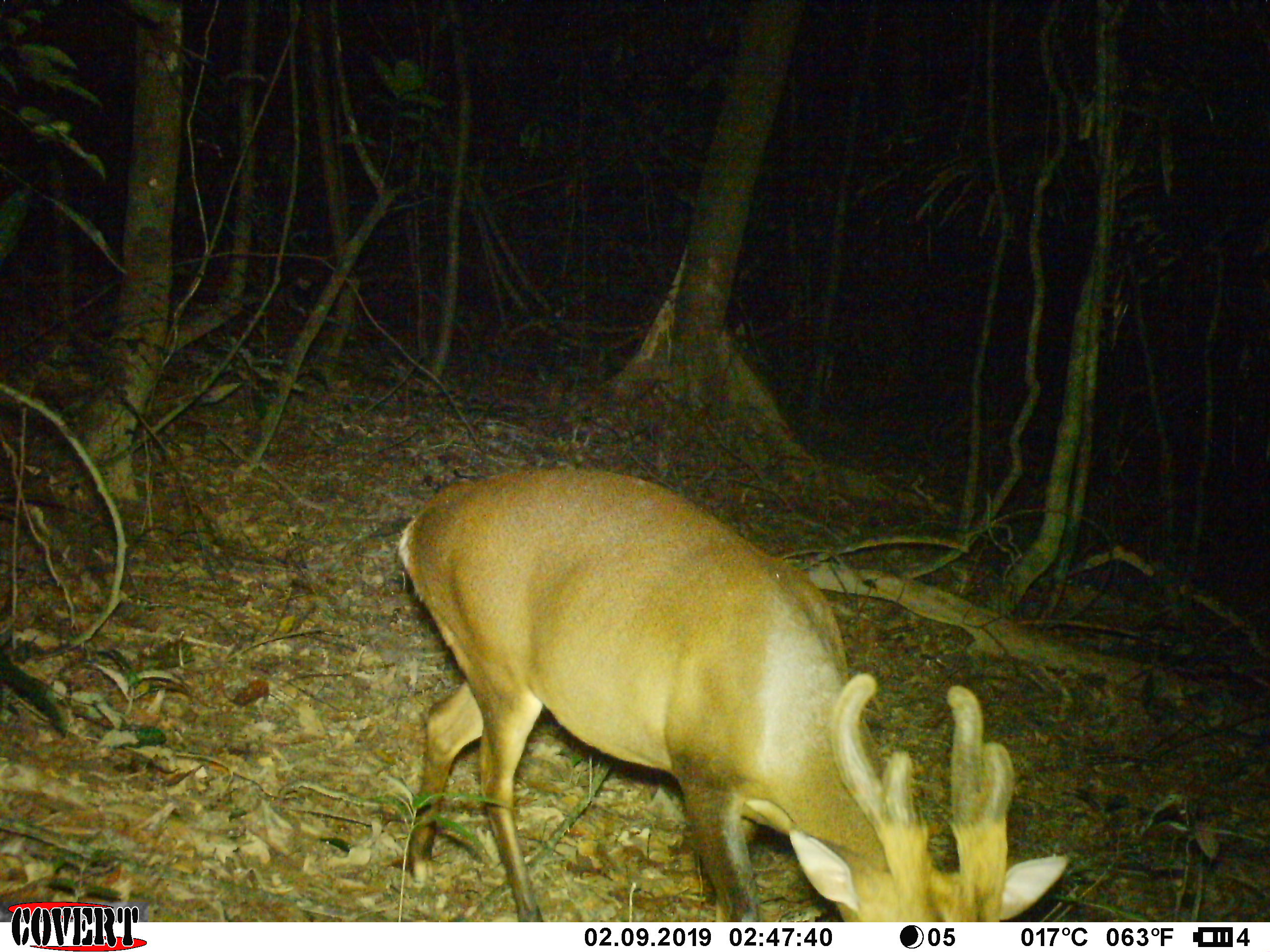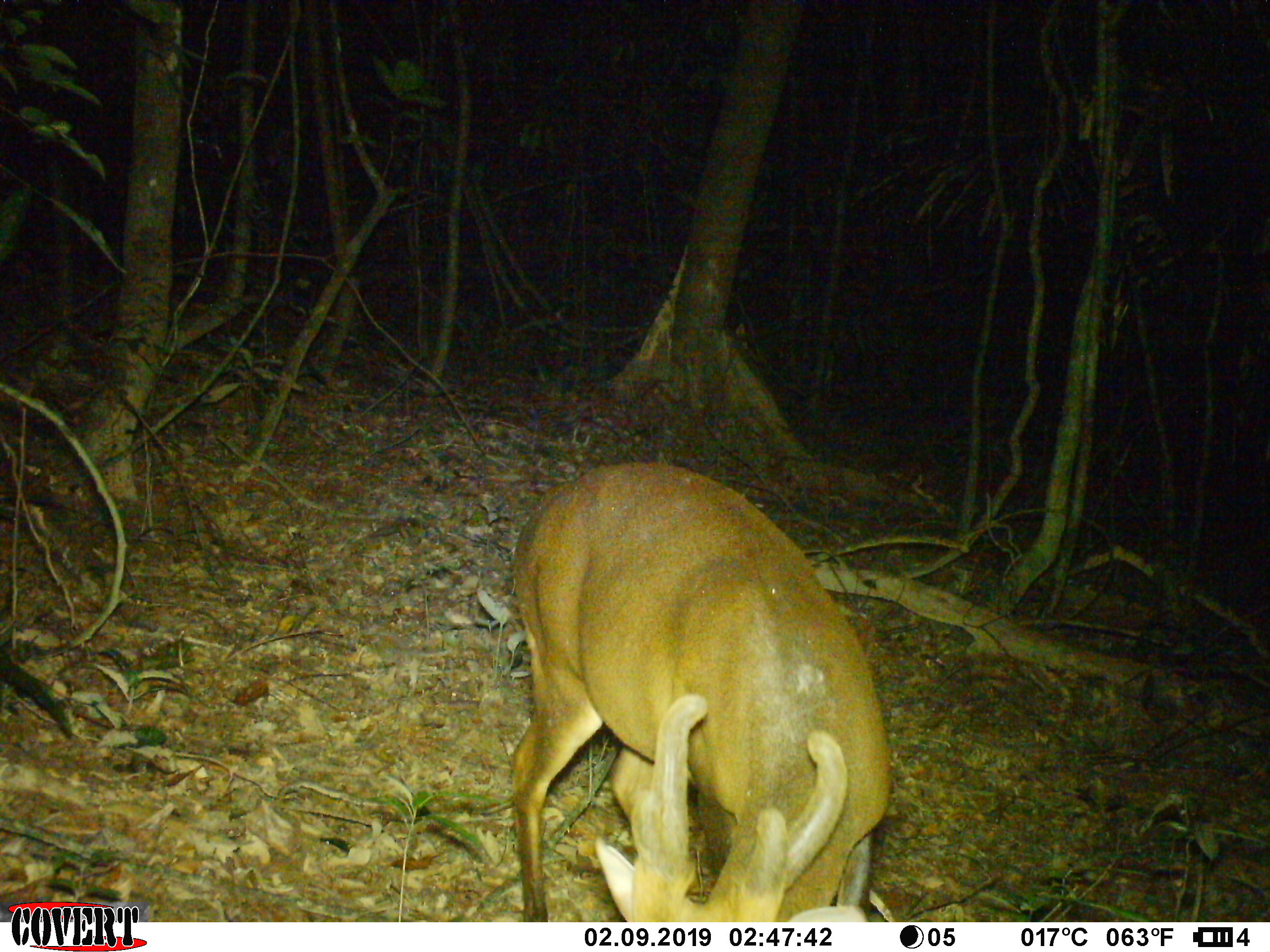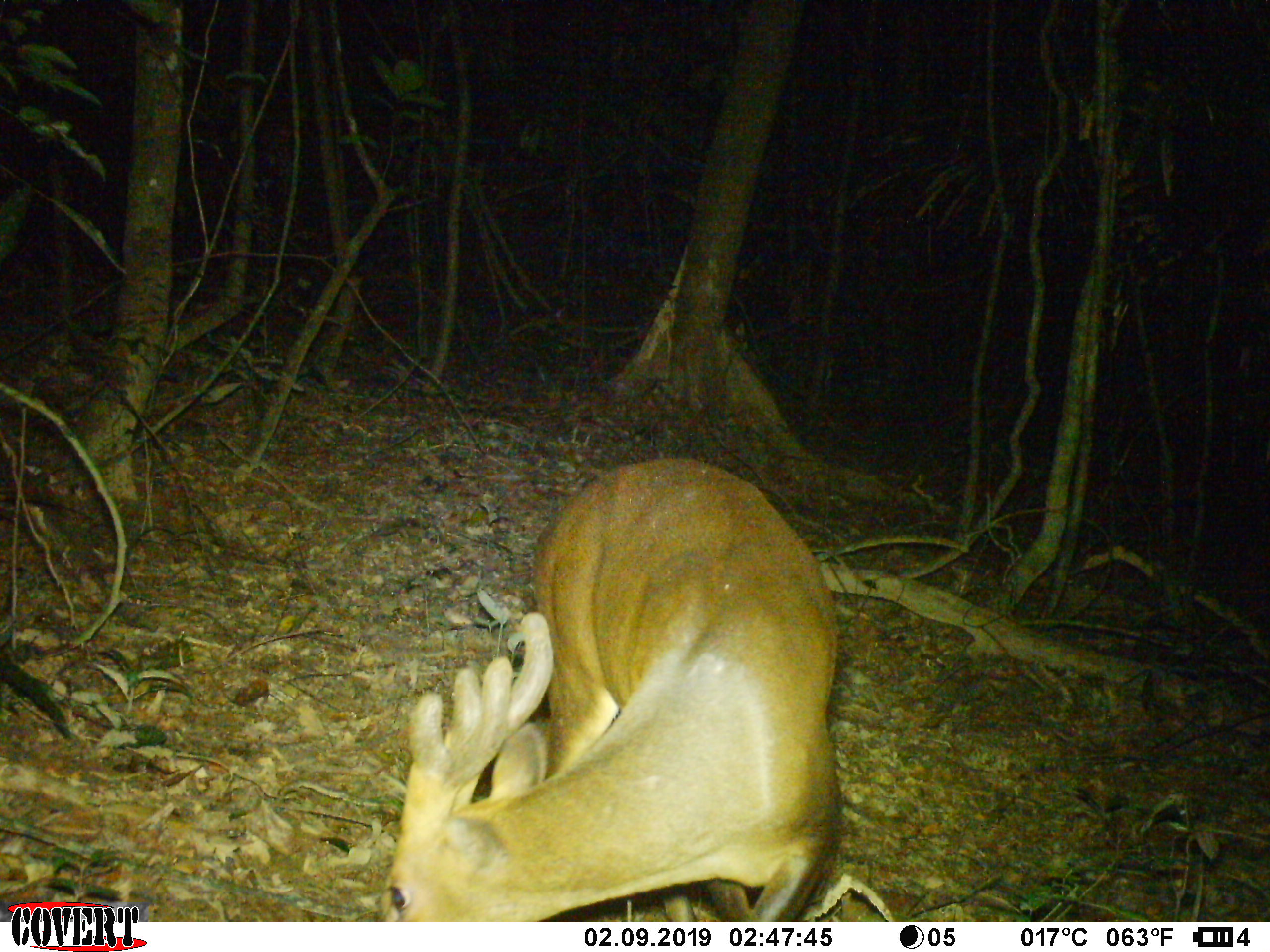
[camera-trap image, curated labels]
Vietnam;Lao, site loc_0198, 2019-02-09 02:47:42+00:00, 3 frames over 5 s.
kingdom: Animalia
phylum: Chordata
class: Mammalia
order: Artiodactyla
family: Cervidae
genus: Muntiacus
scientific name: Muntiacus vuquangensis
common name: large-antlered muntjac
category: large antlered muntjac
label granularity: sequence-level